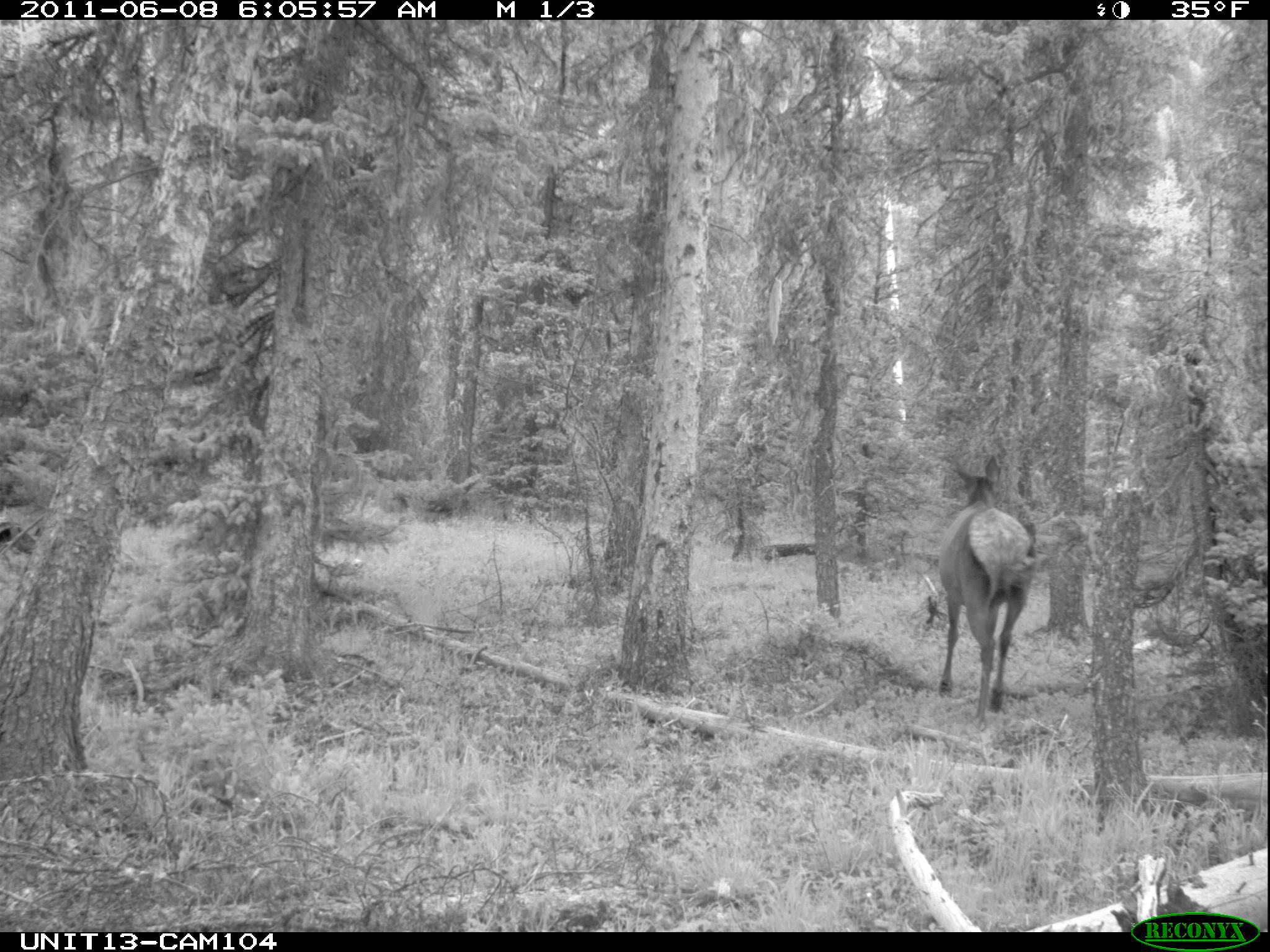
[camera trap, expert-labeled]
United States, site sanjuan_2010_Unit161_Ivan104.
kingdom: Animalia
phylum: Chordata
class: Mammalia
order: Artiodactyla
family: Cervidae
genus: Cervus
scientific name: Cervus elaphus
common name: red deer